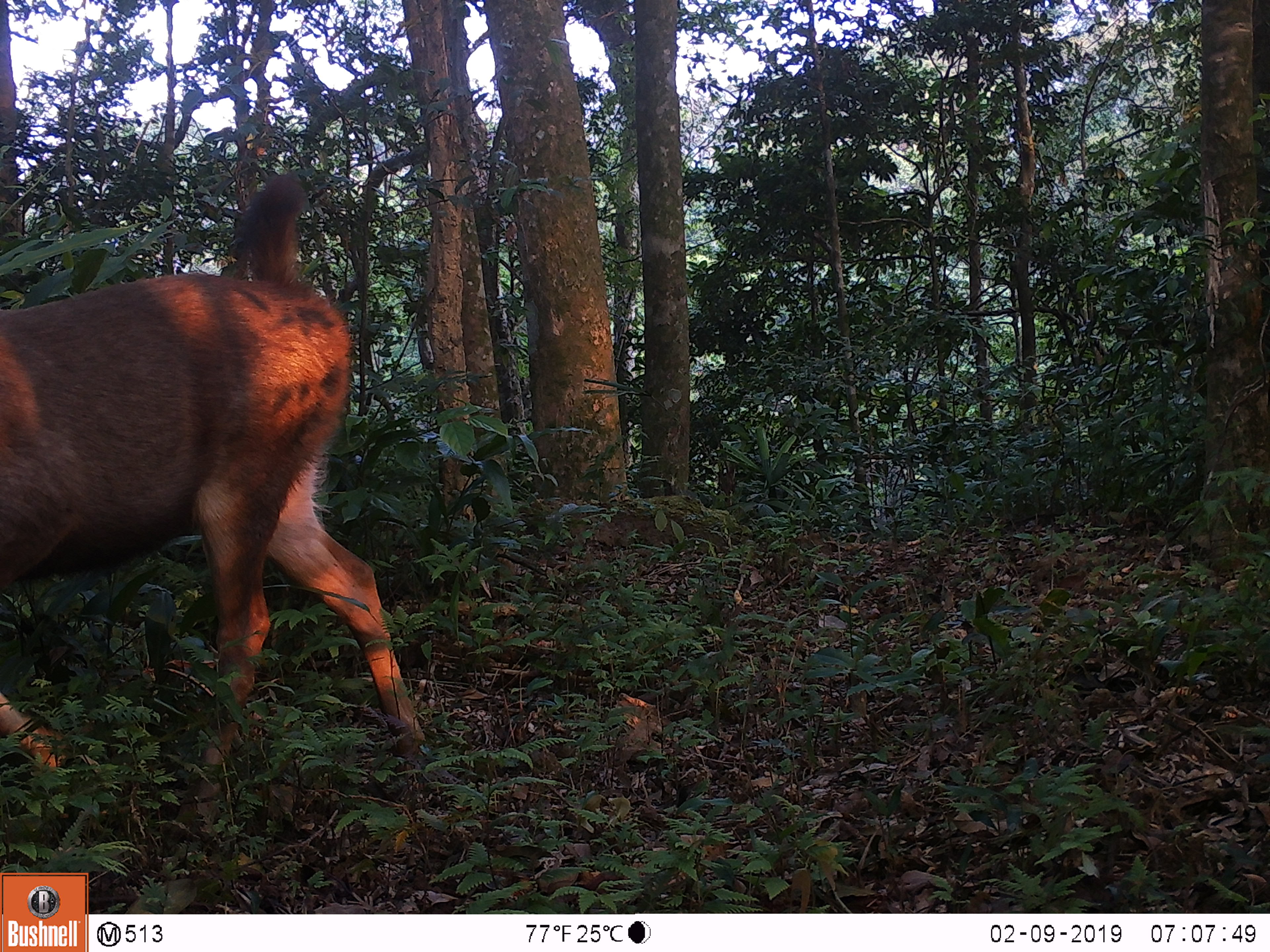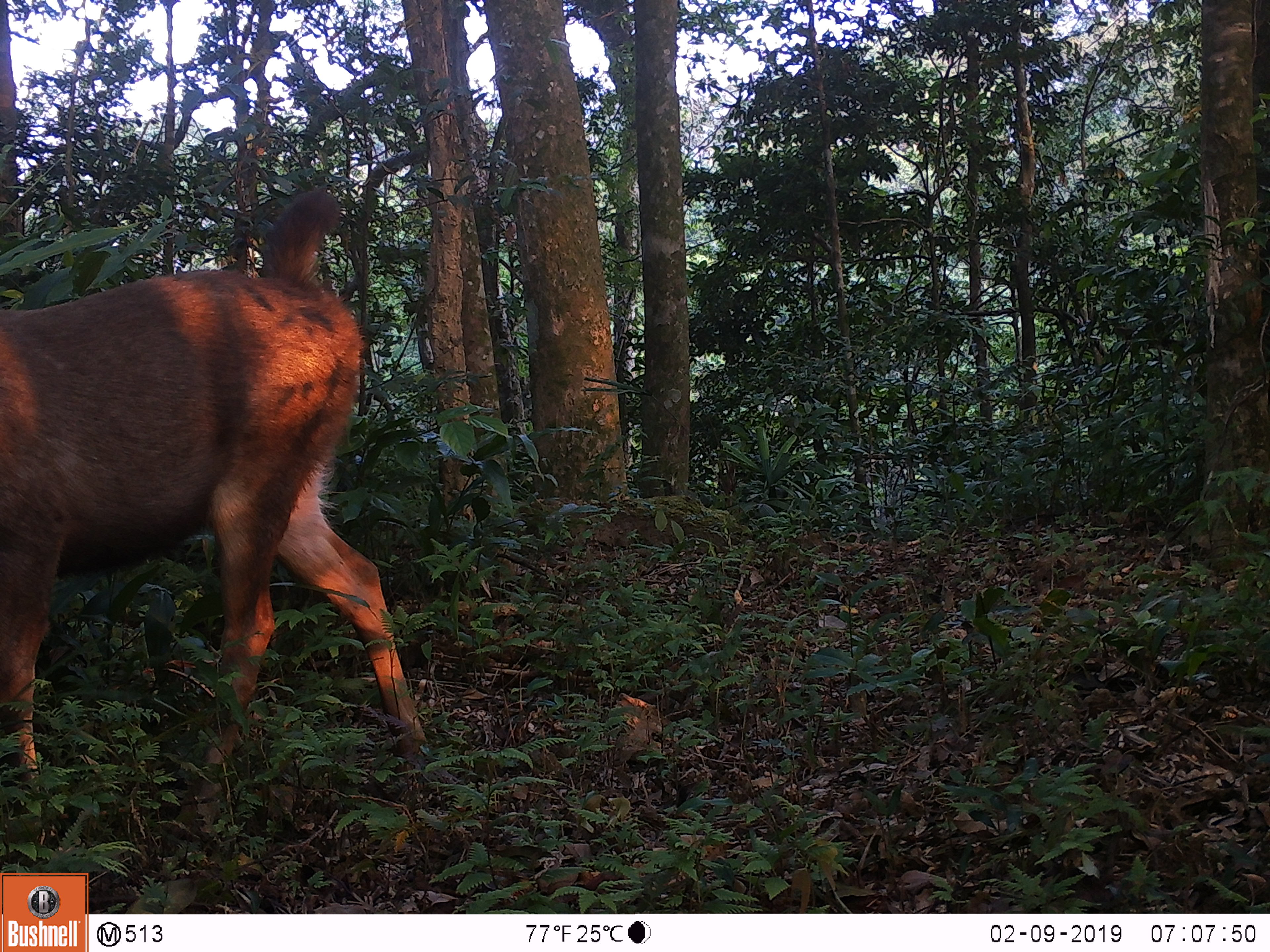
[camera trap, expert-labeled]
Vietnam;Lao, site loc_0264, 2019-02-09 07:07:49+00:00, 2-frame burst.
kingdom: Animalia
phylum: Chordata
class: Mammalia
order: Artiodactyla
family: Cervidae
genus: Rusa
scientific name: Rusa unicolor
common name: sambar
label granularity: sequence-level